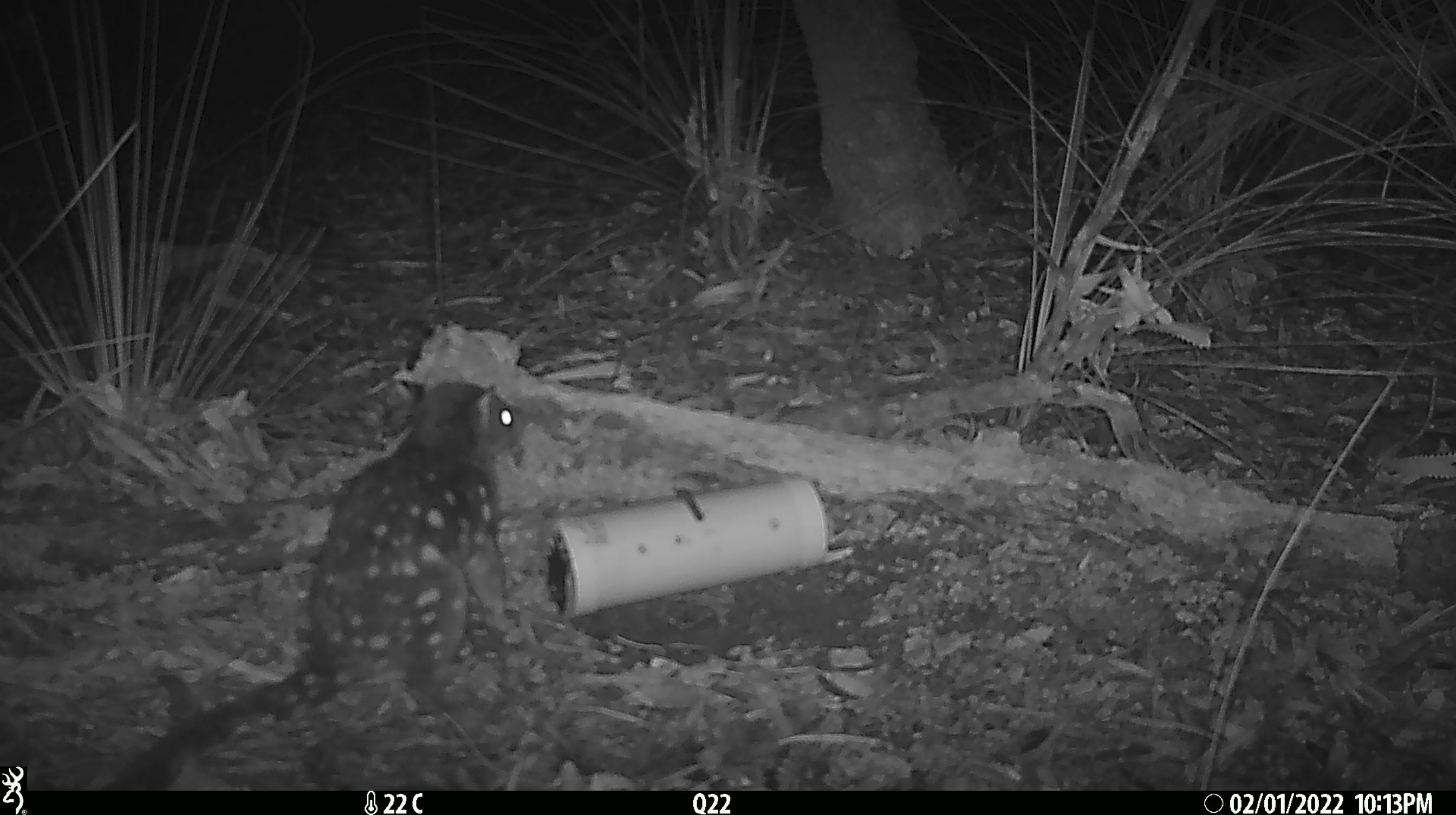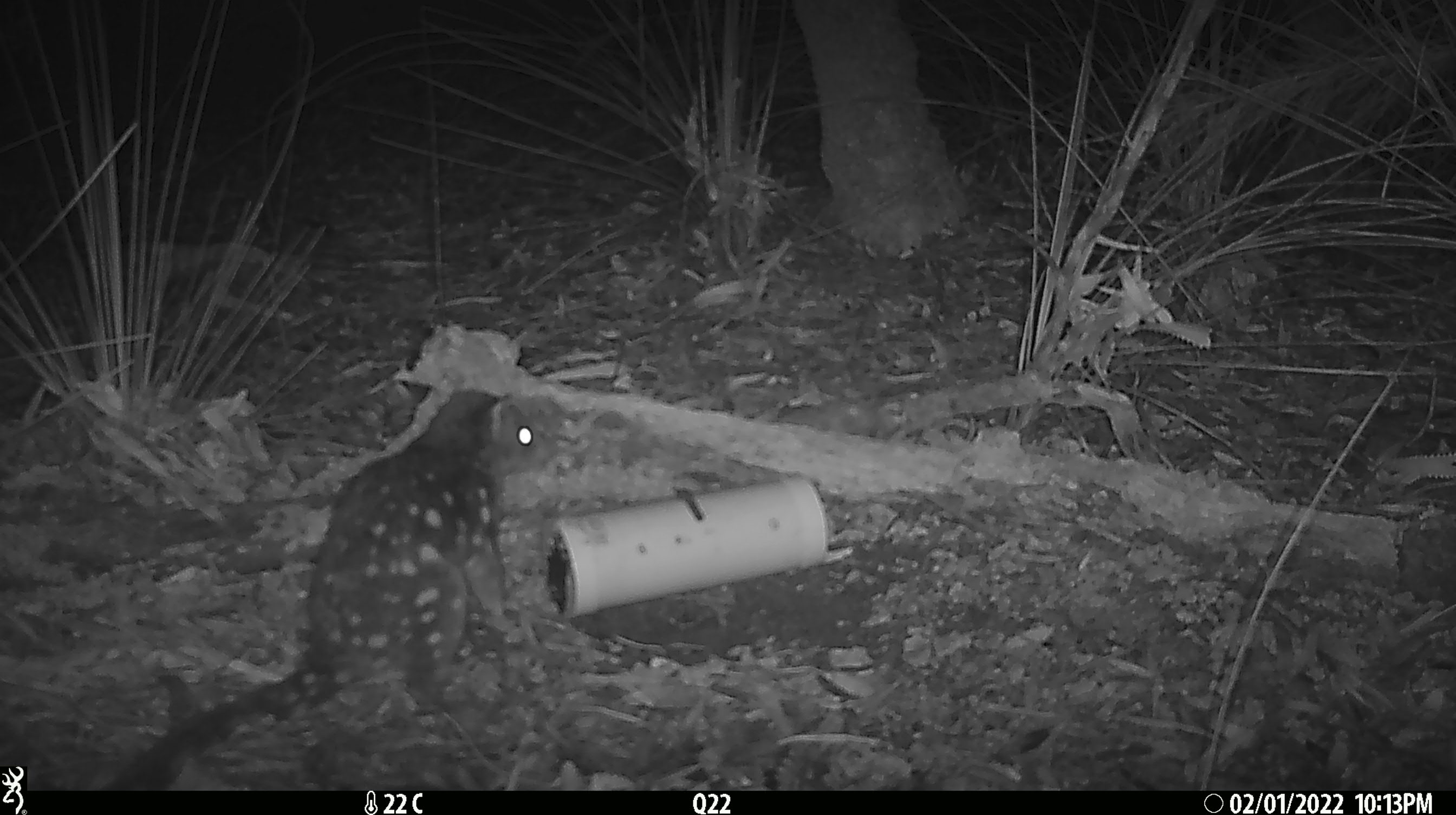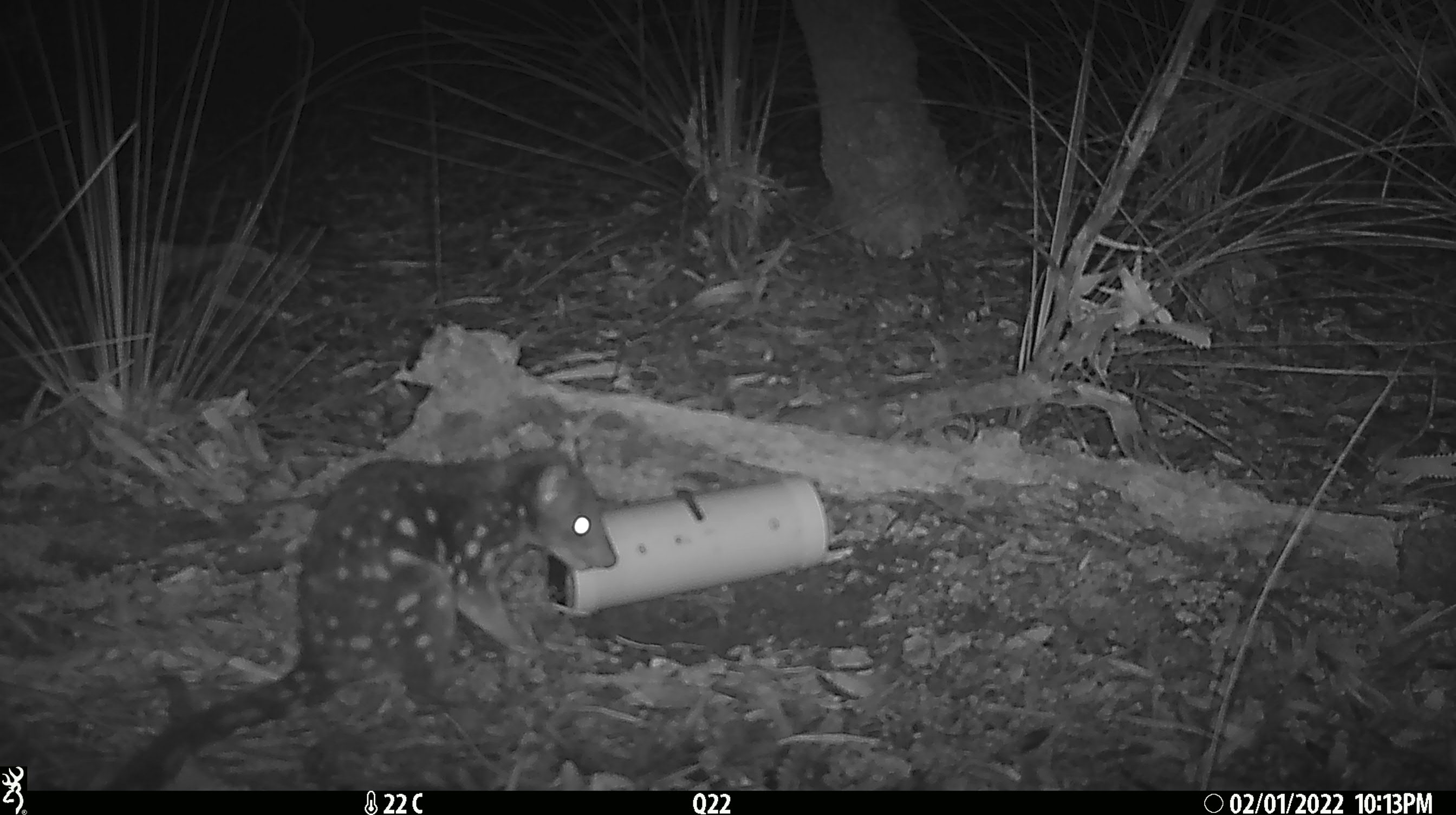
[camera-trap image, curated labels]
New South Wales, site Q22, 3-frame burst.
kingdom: Animalia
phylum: Chordata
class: Mammalia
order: Dasyuromorphia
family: Dasyuridae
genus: Dasyurus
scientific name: Dasyurus maculatus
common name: spotted-tailed quoll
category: quoll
Quoll (spotted-tailed quoll) (Dasyurus maculatus).